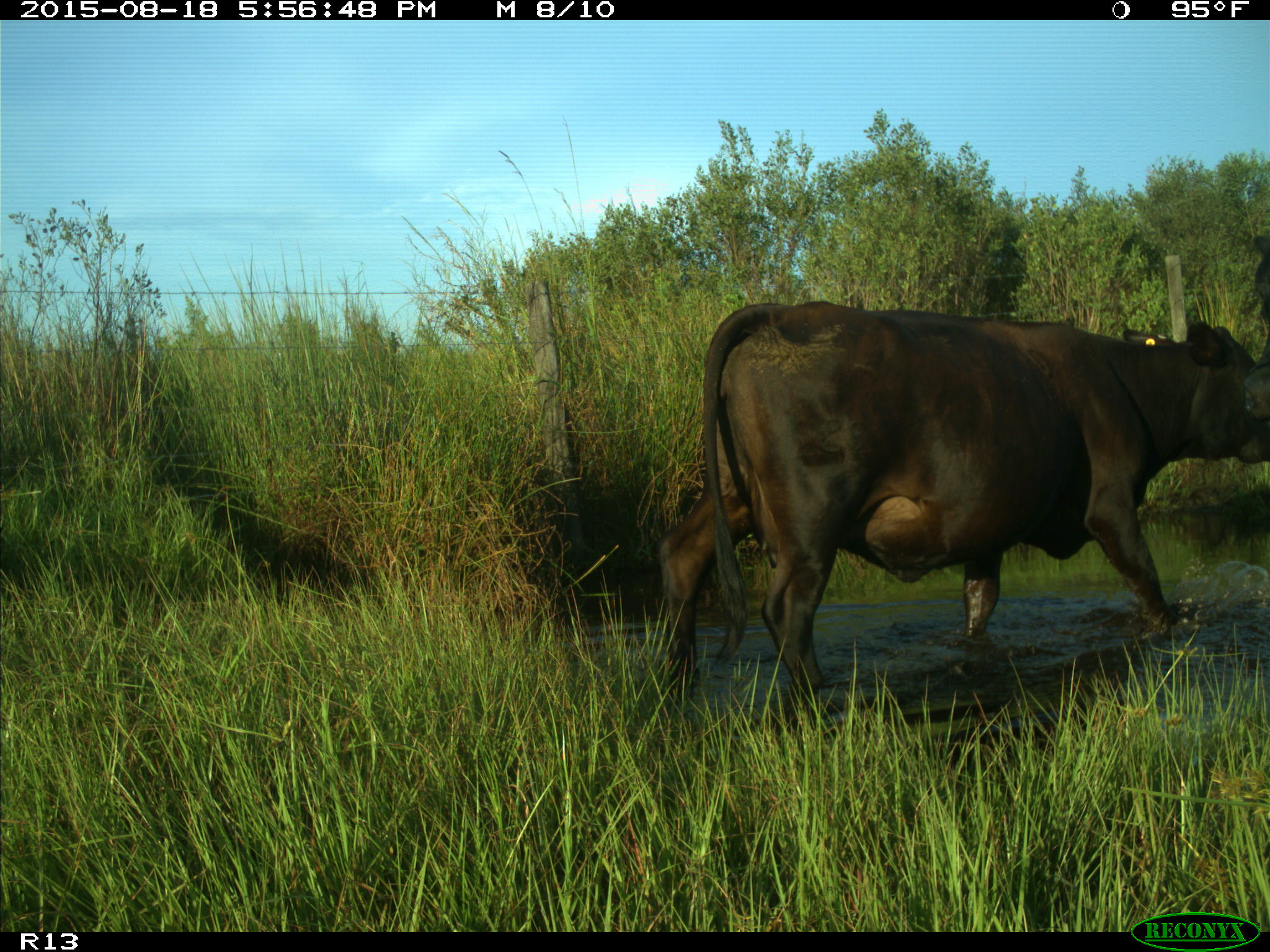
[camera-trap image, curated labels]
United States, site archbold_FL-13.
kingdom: Animalia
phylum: Chordata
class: Mammalia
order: Artiodactyla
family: Bovidae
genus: Bos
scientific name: Bos taurus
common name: domestic cow